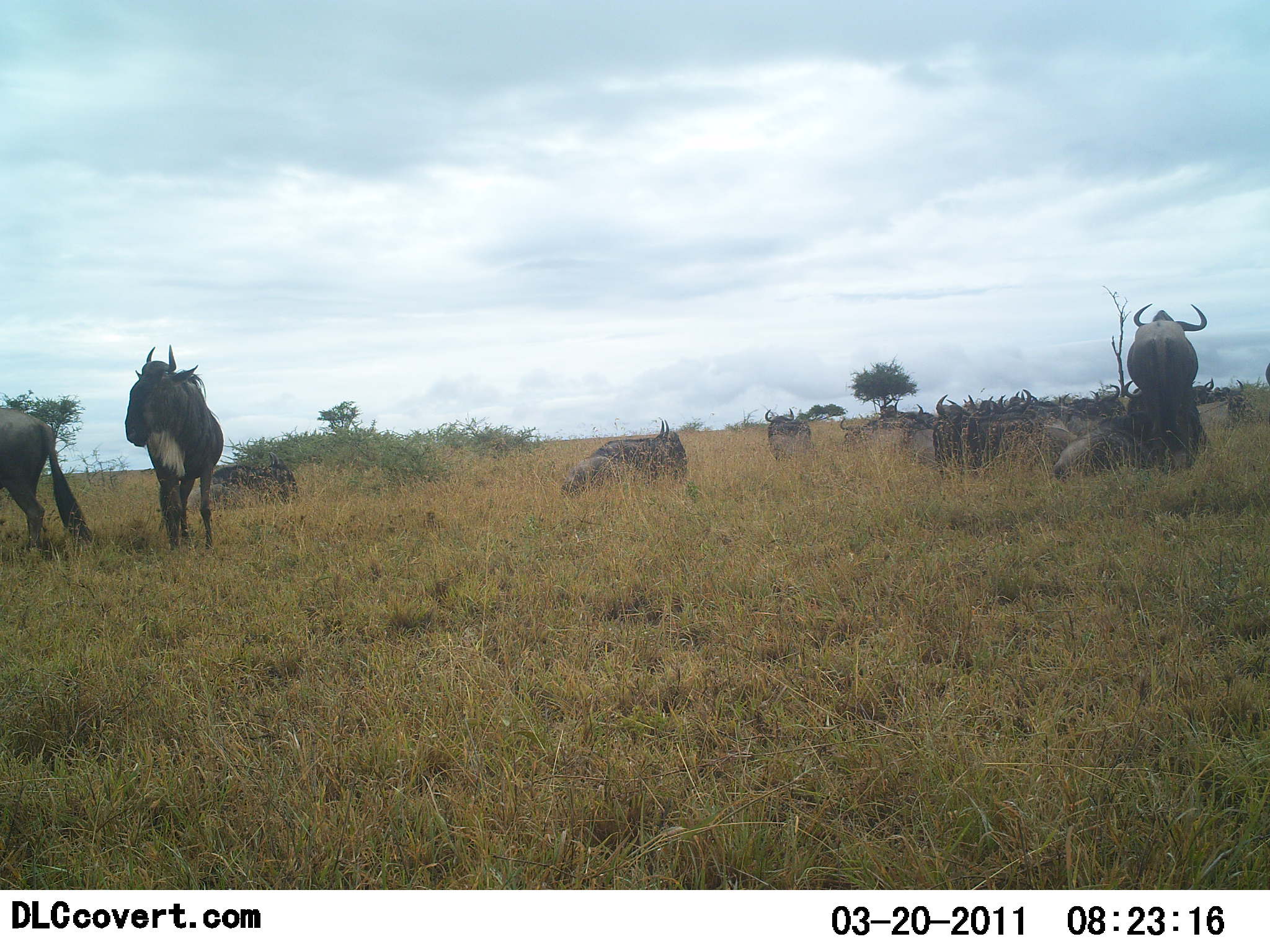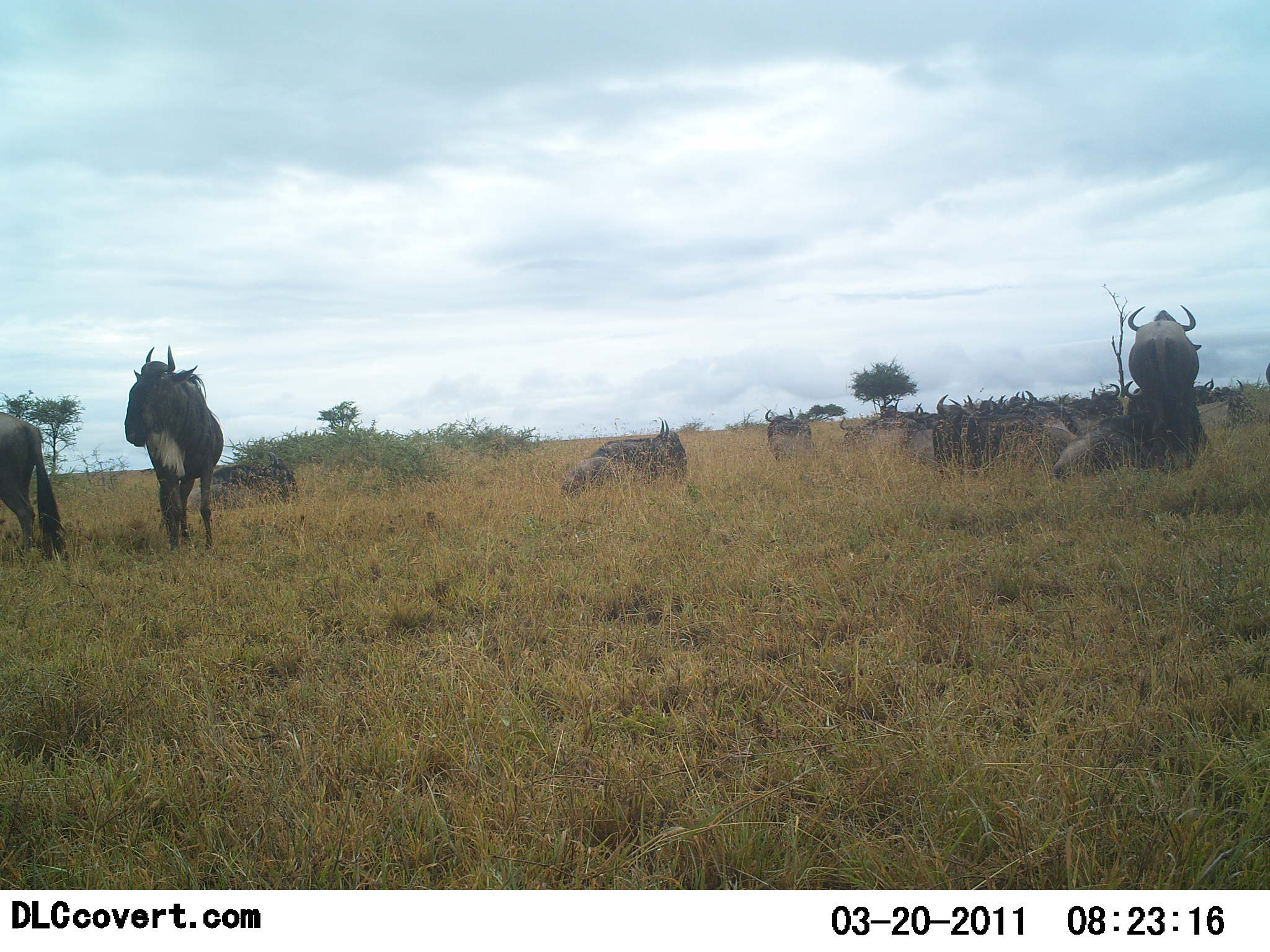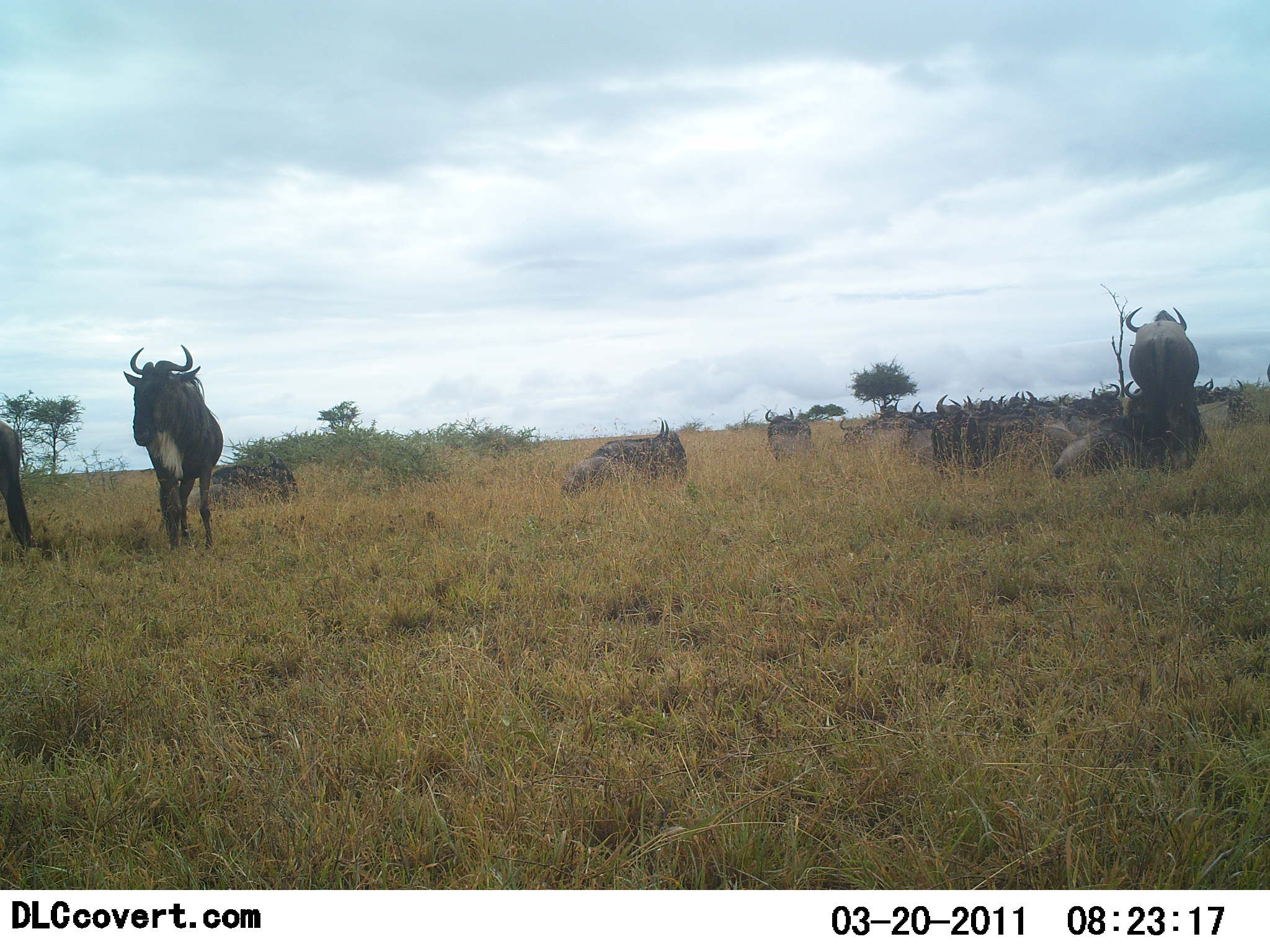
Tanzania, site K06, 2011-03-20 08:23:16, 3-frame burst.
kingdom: Animalia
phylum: Chordata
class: Mammalia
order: Artiodactyla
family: Bovidae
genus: Connochaetes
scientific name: Connochaetes taurinus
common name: blue wildebeest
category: wildebeest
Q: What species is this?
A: Wildebeest (blue wildebeest) (Connochaetes taurinus).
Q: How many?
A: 11-50.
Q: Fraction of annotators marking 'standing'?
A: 70%.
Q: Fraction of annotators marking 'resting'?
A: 80%.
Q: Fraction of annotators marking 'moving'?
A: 10%.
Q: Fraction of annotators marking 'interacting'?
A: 10%.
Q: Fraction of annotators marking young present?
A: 10%.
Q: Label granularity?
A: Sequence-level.